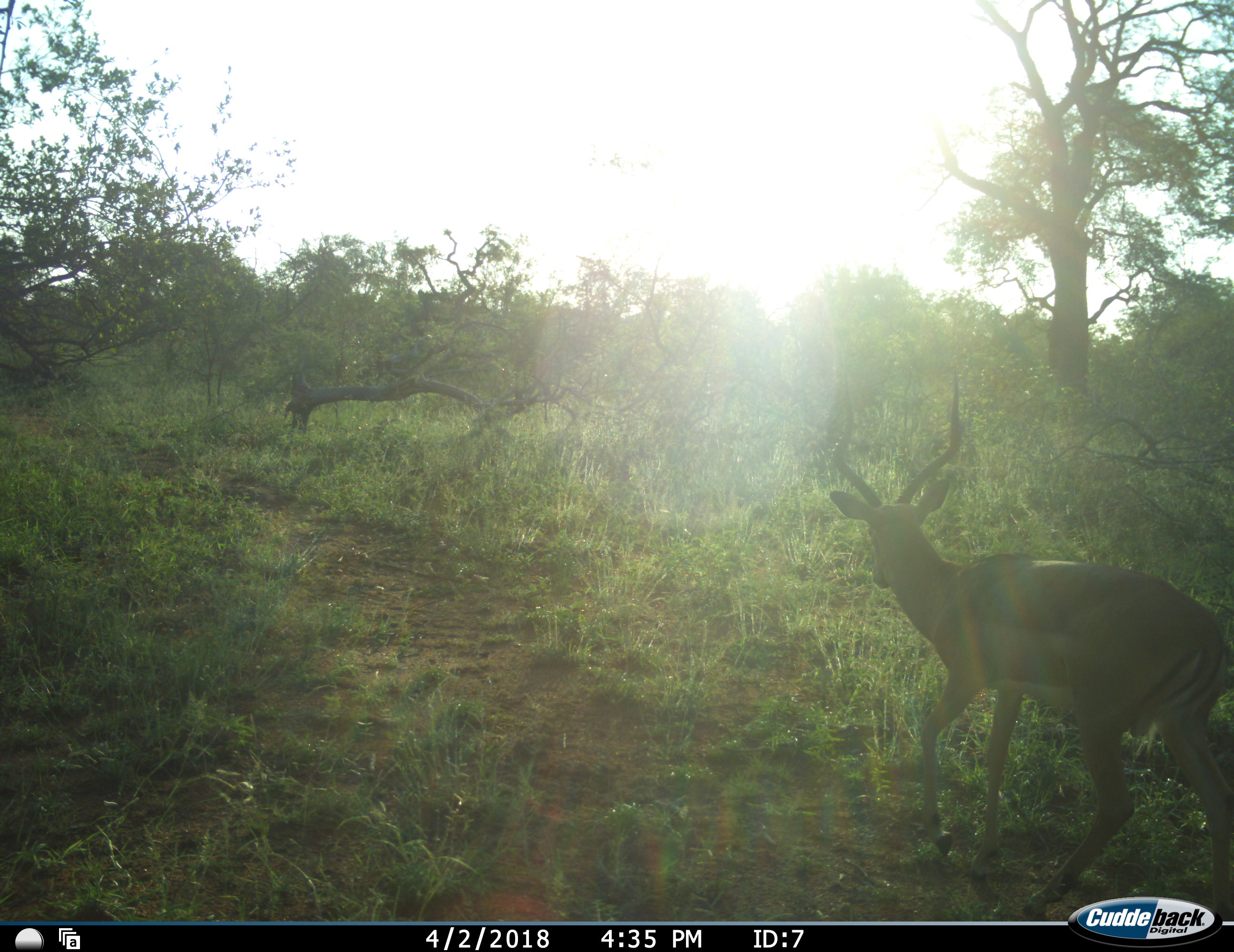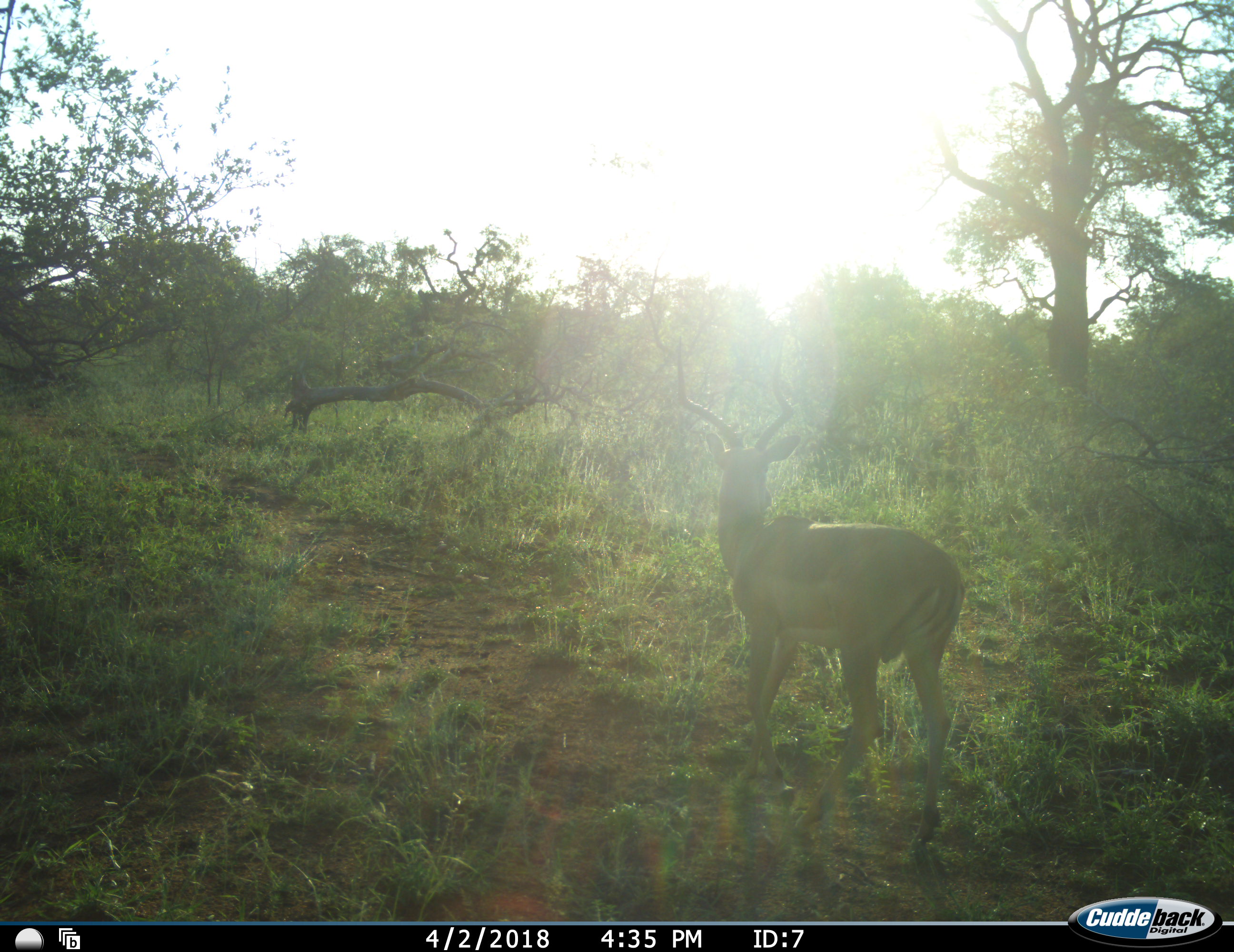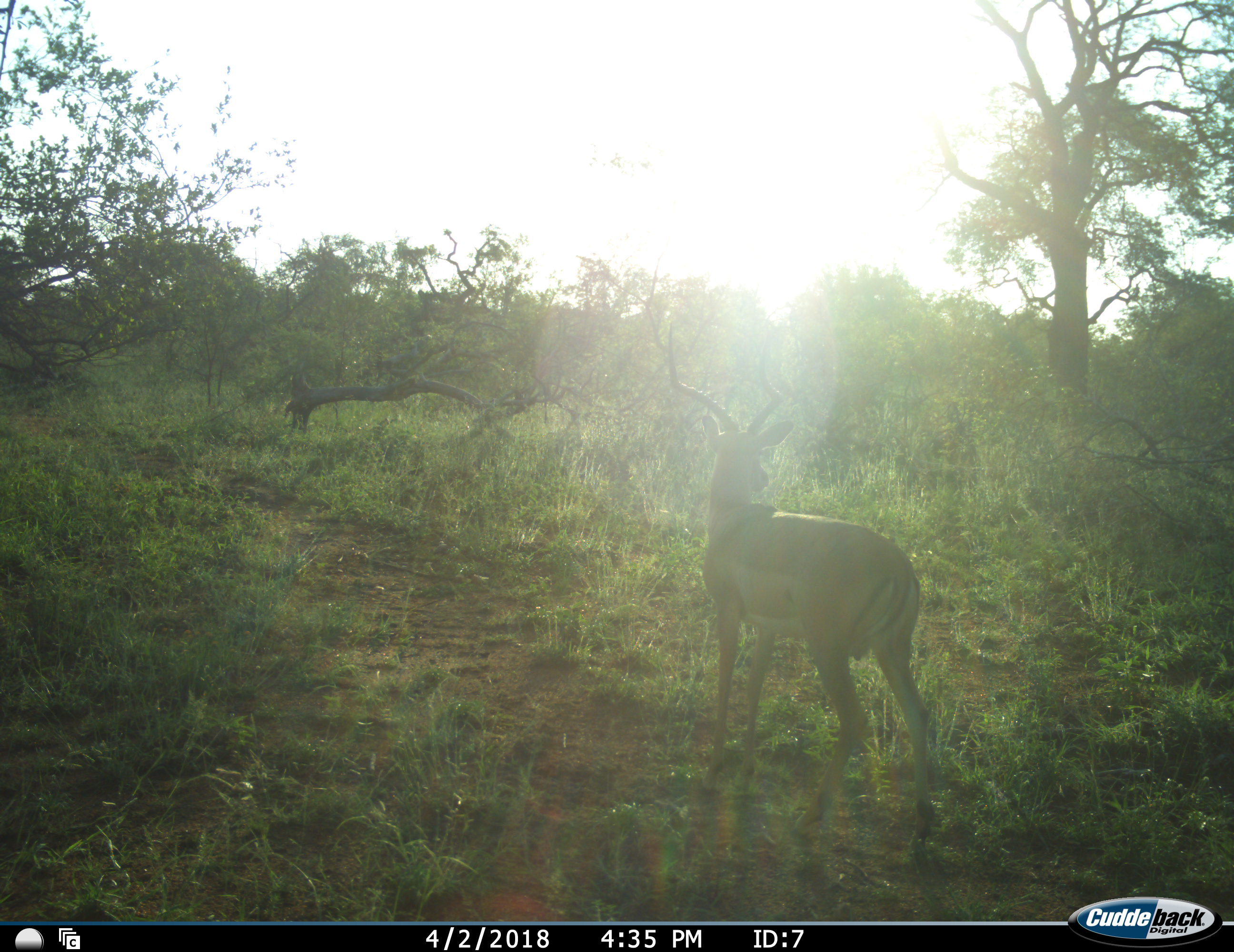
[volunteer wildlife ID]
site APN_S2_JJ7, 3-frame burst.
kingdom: Animalia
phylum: Chordata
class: Mammalia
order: Artiodactyla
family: Bovidae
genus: Aepyceros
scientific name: Aepyceros melampus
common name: impala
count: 1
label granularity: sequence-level